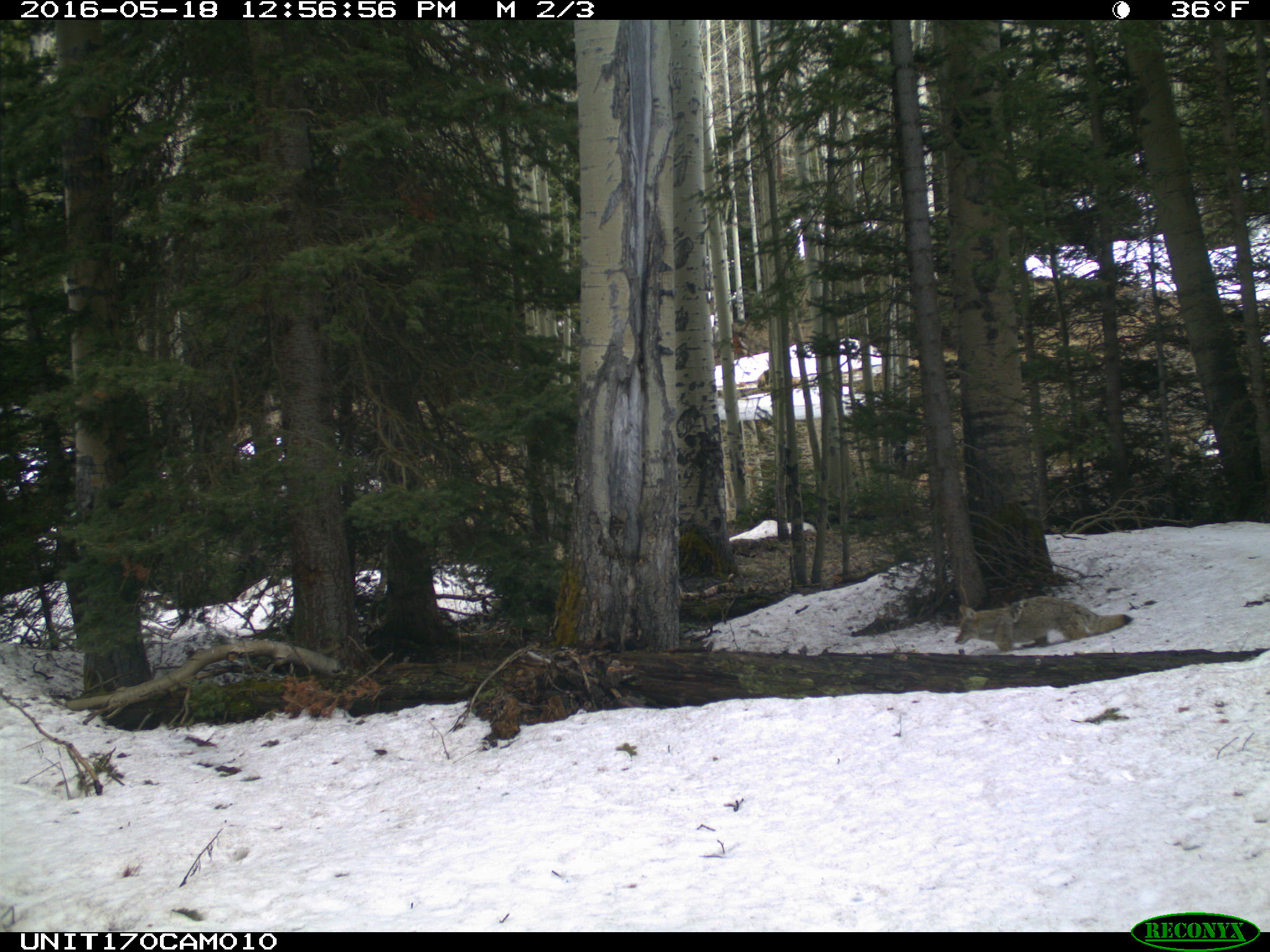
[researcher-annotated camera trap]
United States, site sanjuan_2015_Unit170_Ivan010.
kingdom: Animalia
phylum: Chordata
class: Mammalia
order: Carnivora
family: Canidae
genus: Canis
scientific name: Canis latrans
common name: coyote